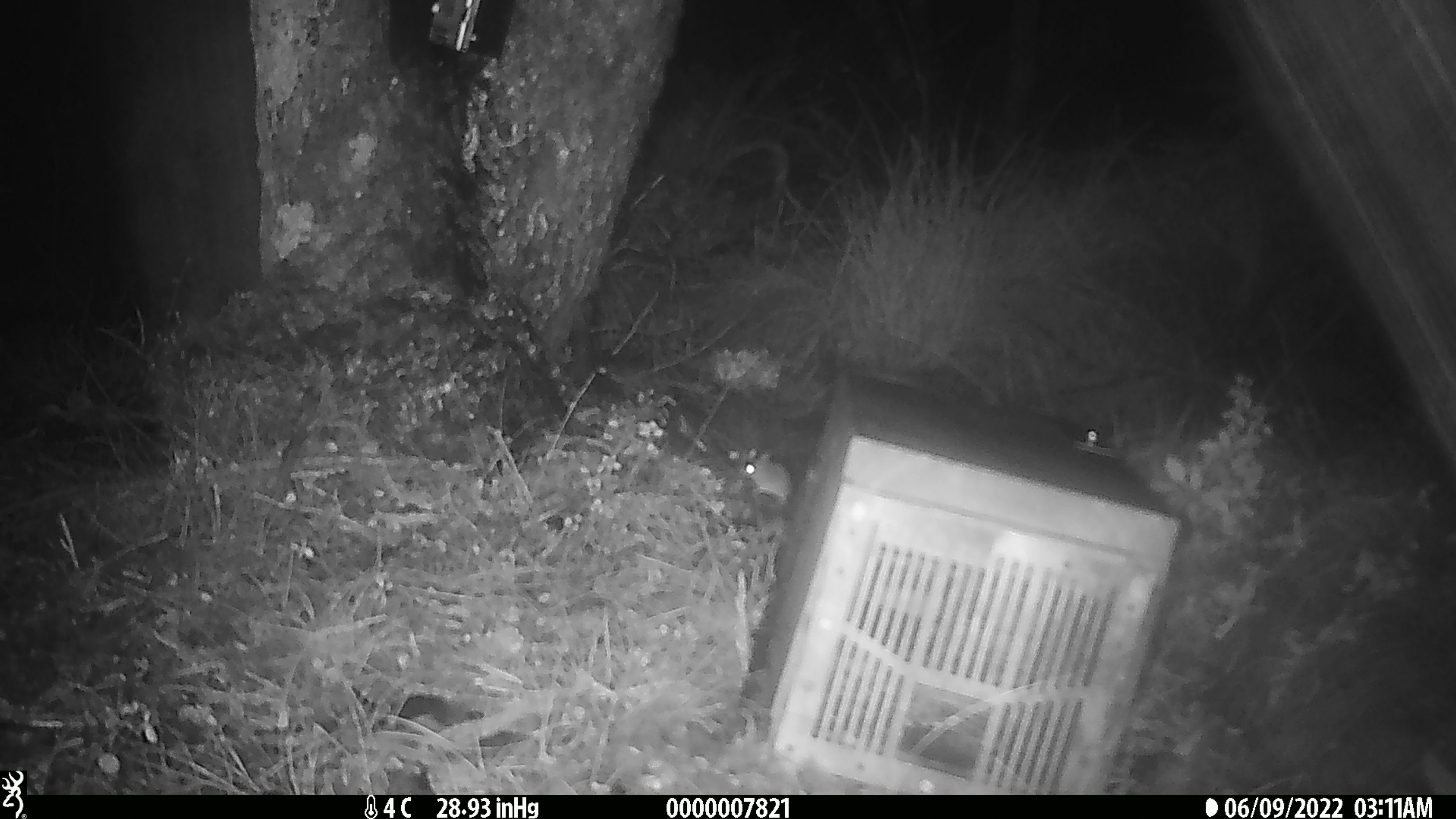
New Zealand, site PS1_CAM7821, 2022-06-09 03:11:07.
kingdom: Animalia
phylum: Chordata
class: Mammalia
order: Rodentia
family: Muridae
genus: Mus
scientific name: Mus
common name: mouse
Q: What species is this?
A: Mouse (Mus).